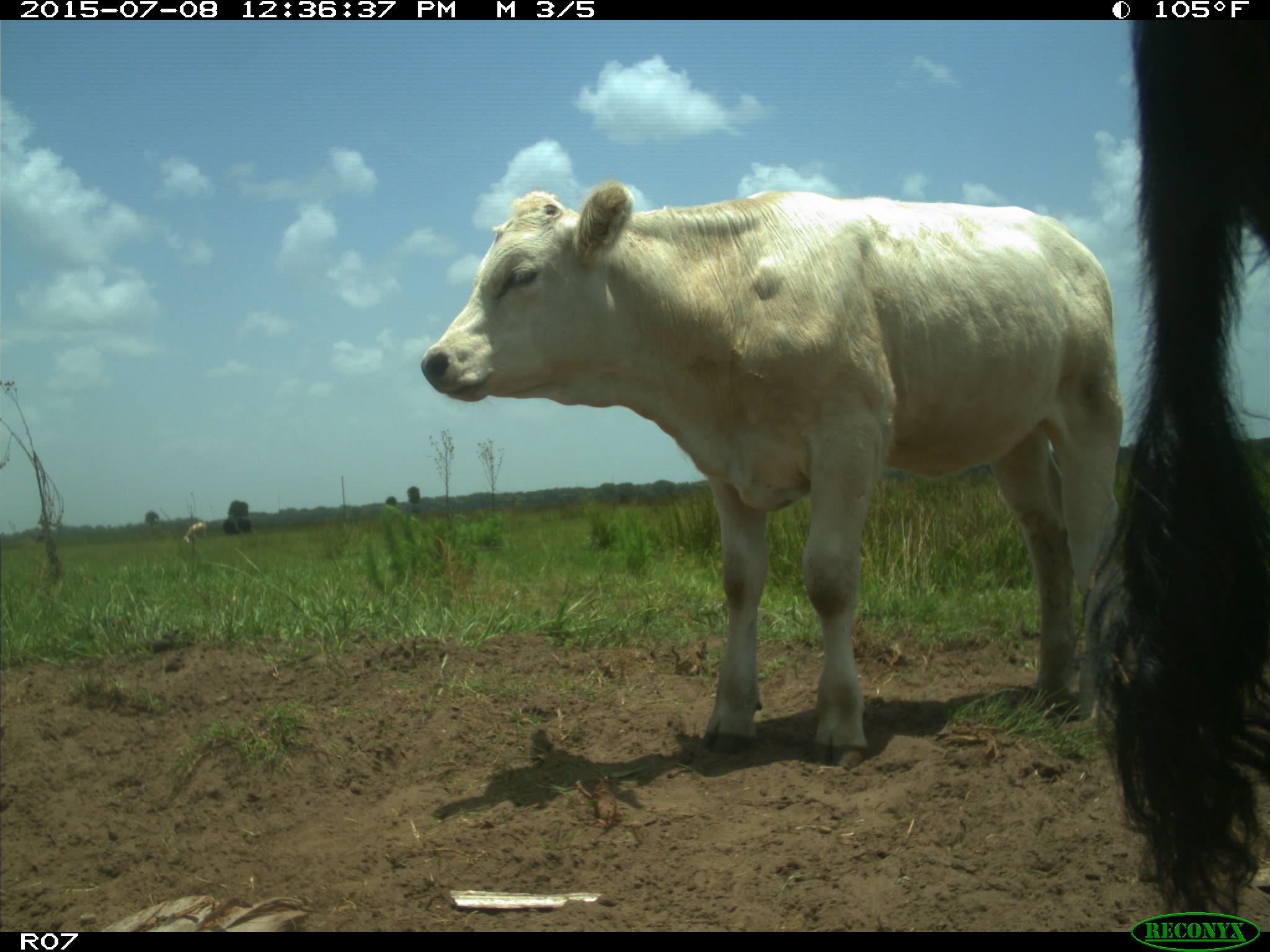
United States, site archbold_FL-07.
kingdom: Animalia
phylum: Chordata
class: Mammalia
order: Artiodactyla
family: Bovidae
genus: Bos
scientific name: Bos taurus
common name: domestic cow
Bos taurus (domestic cow).